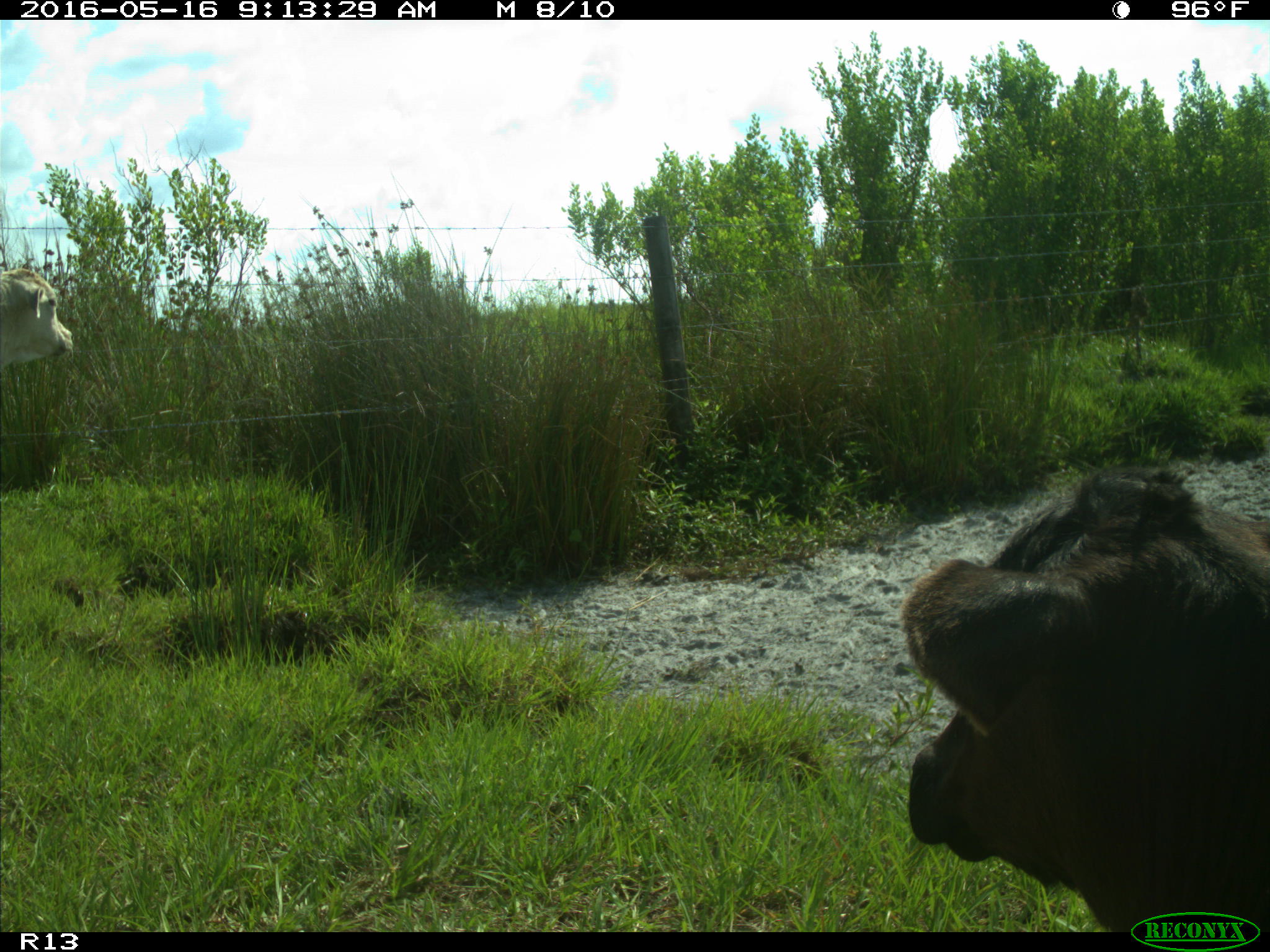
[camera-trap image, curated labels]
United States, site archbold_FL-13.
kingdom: Animalia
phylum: Chordata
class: Mammalia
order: Artiodactyla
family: Bovidae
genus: Bos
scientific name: Bos taurus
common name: domestic cow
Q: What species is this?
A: Bos taurus (domestic cow).